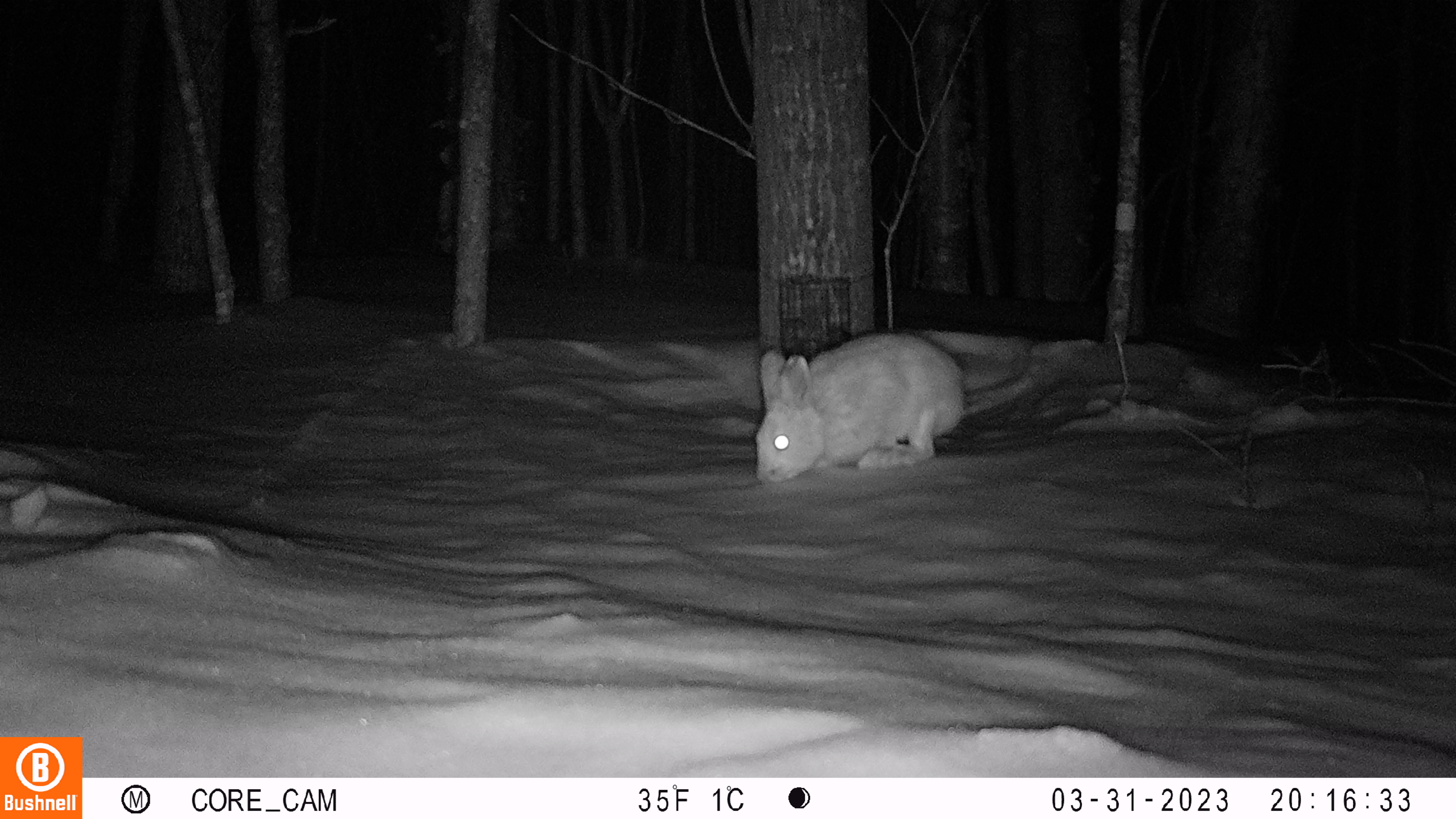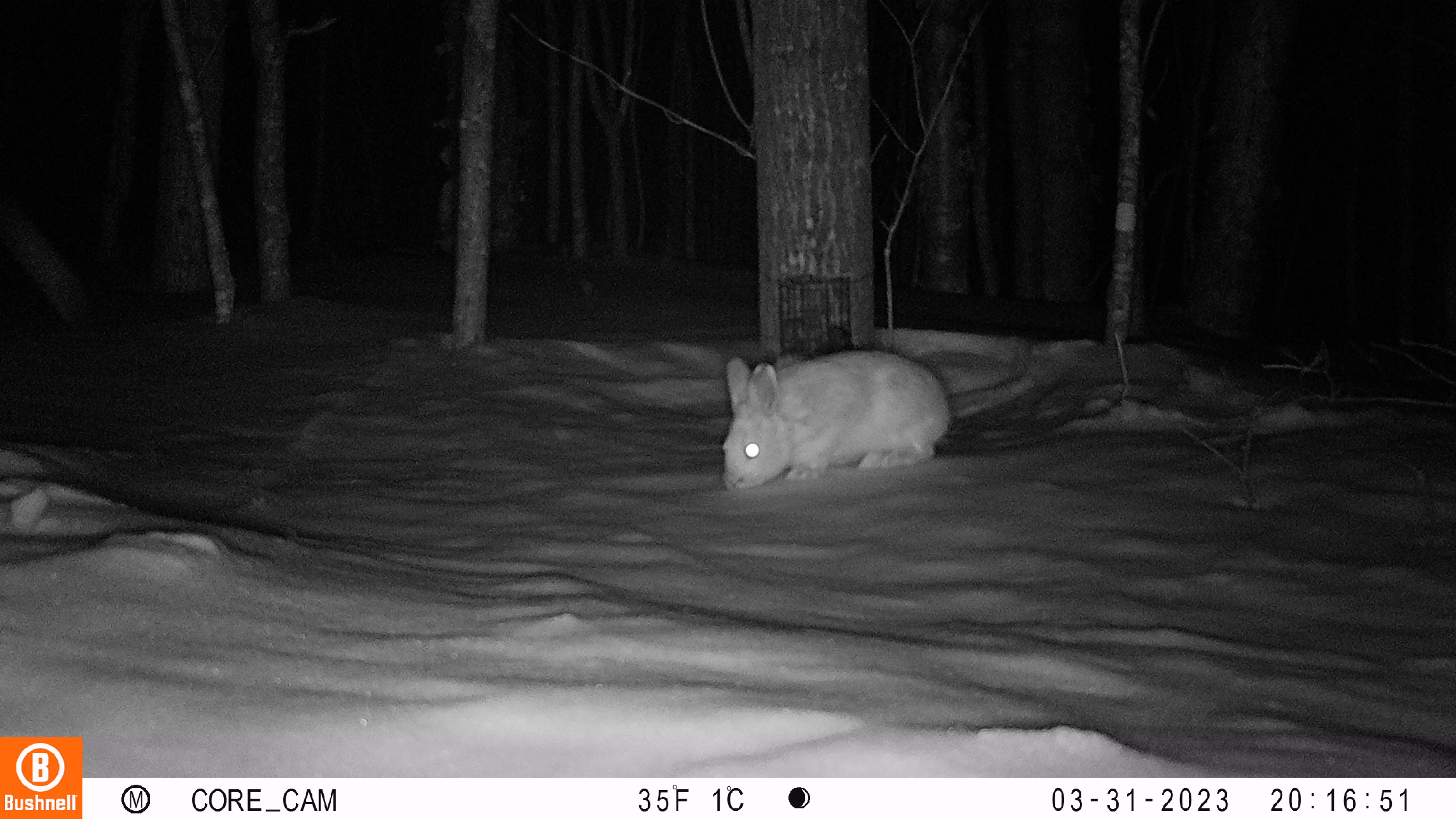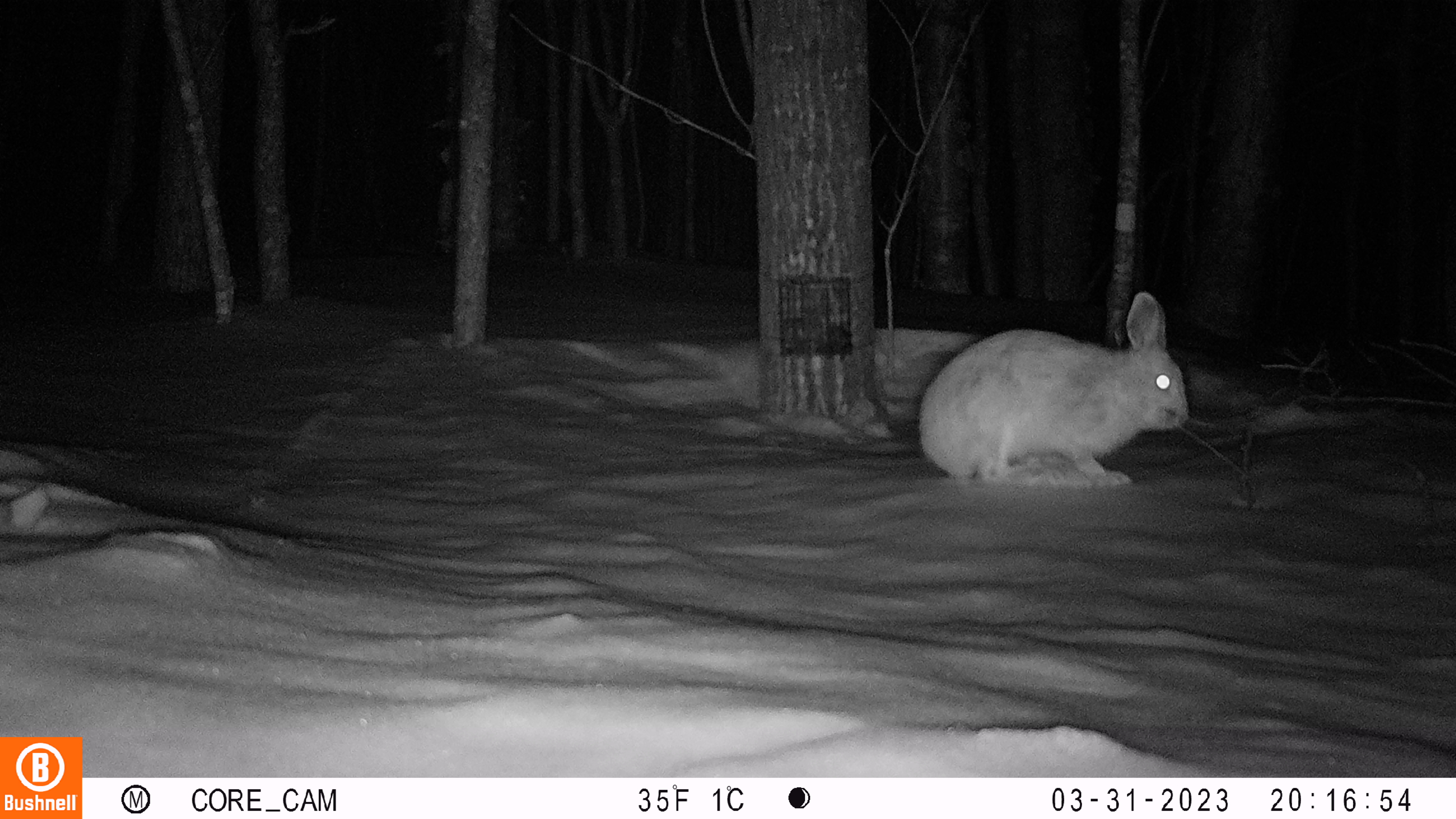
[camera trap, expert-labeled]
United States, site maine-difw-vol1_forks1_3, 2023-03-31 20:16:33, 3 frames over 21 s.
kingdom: Animalia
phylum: Chordata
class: Mammalia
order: Lagomorpha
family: Leporidae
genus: Lepus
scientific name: Lepus americanus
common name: snowshoe hare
Snowshoe hare (Lepus americanus).